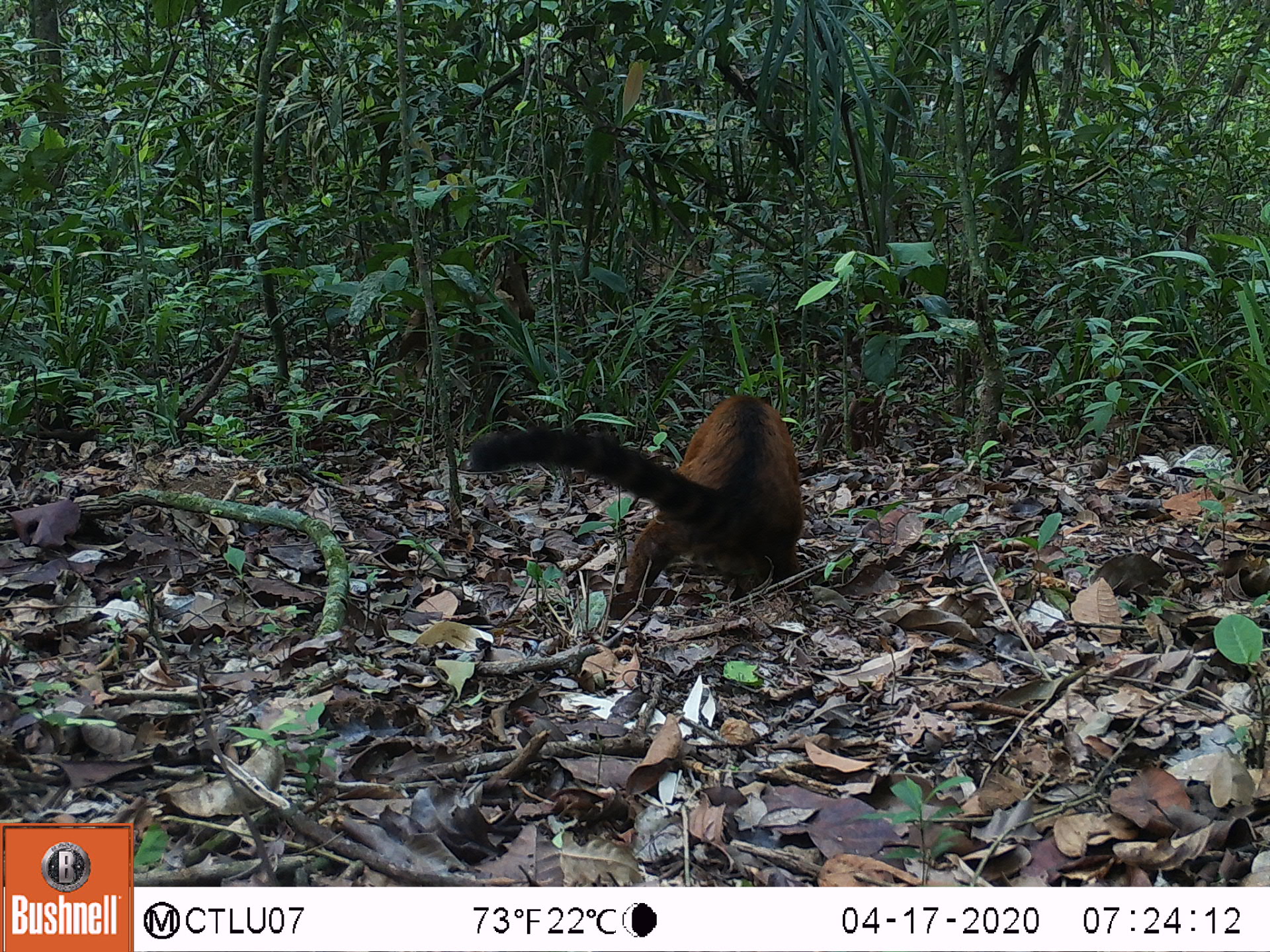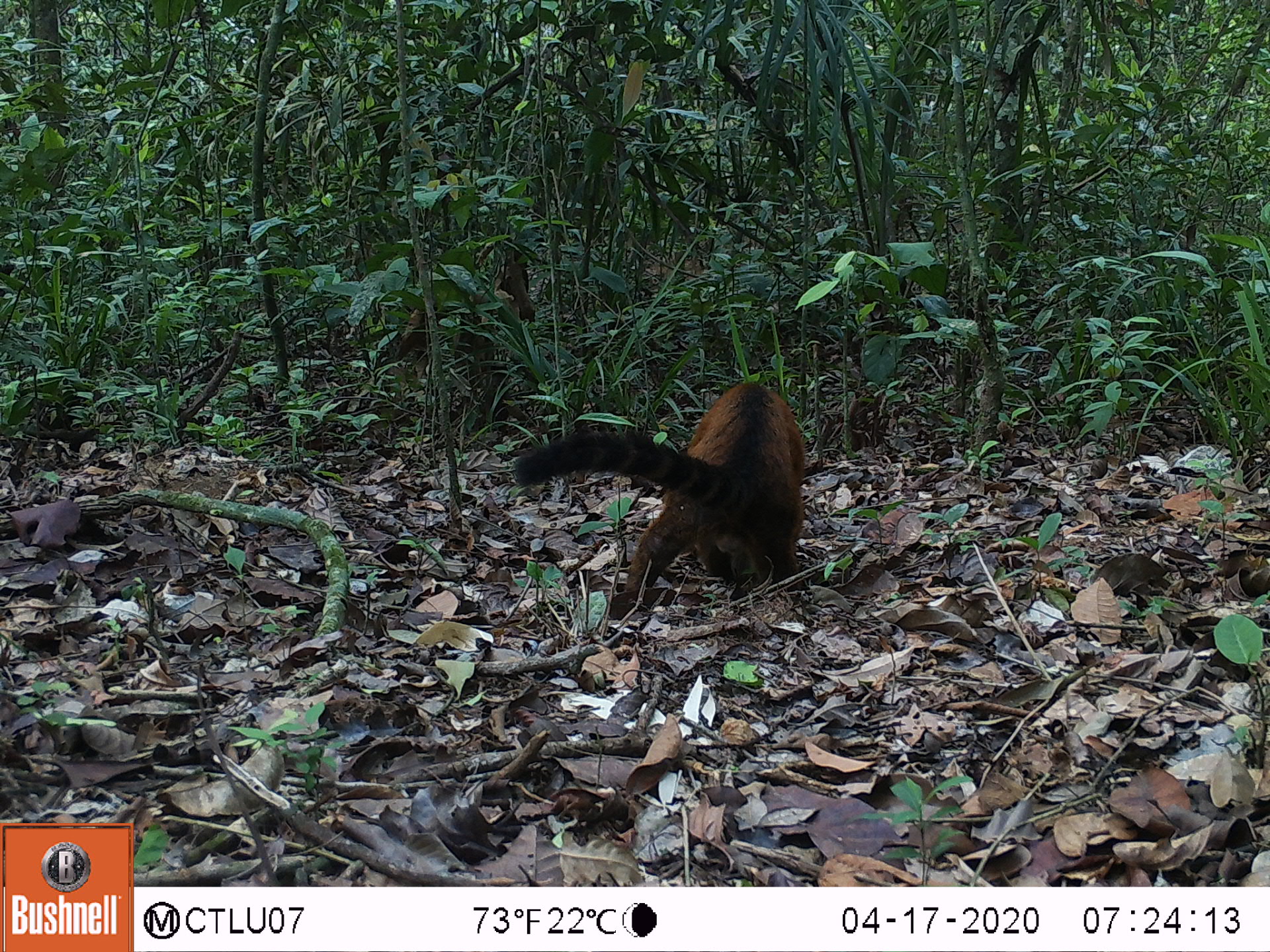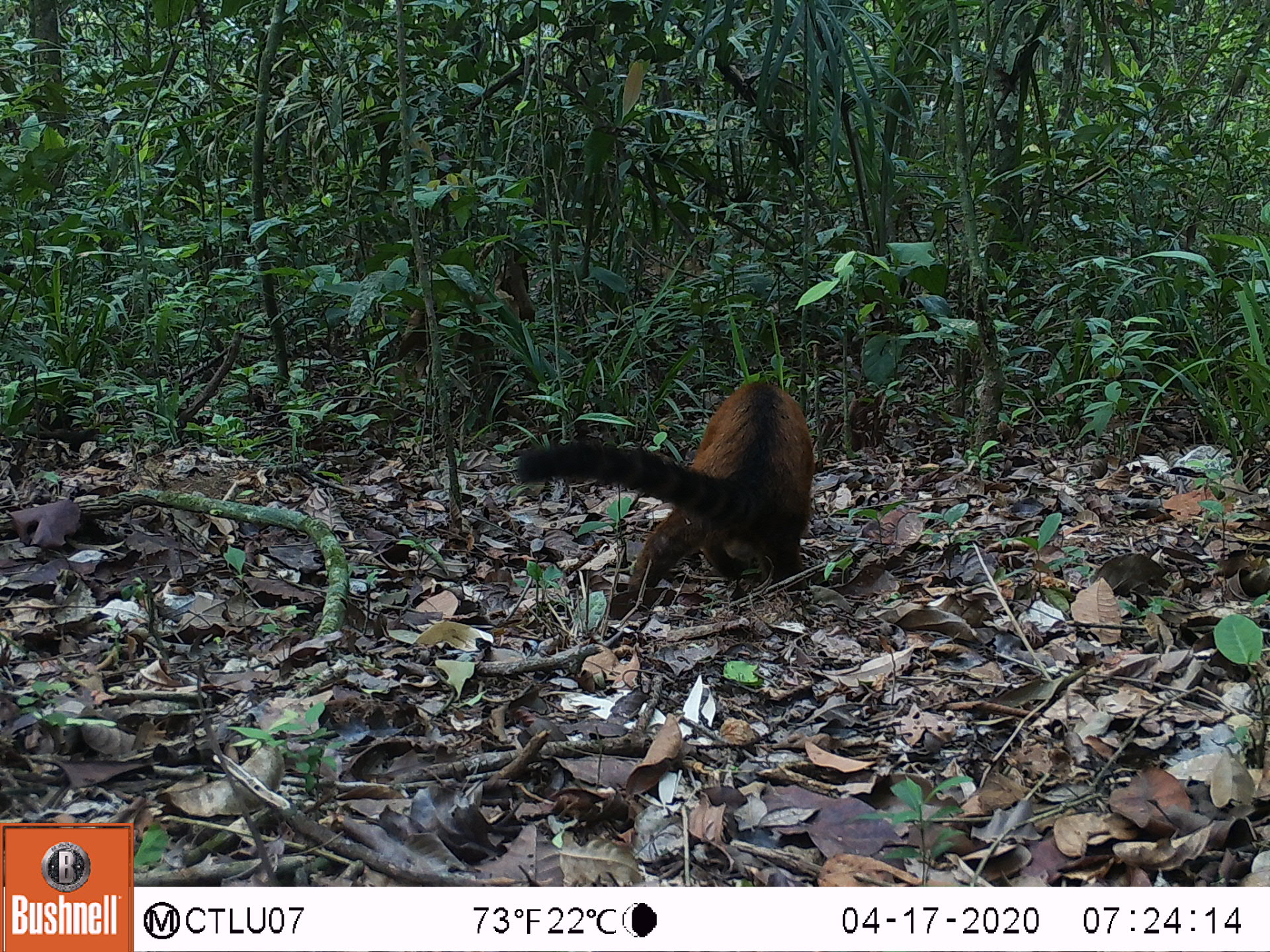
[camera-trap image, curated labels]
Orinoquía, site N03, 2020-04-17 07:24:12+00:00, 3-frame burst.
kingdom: Animalia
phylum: Chordata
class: Mammalia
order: Carnivora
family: Procyonidae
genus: Nasua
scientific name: Nasua nasua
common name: south american coati